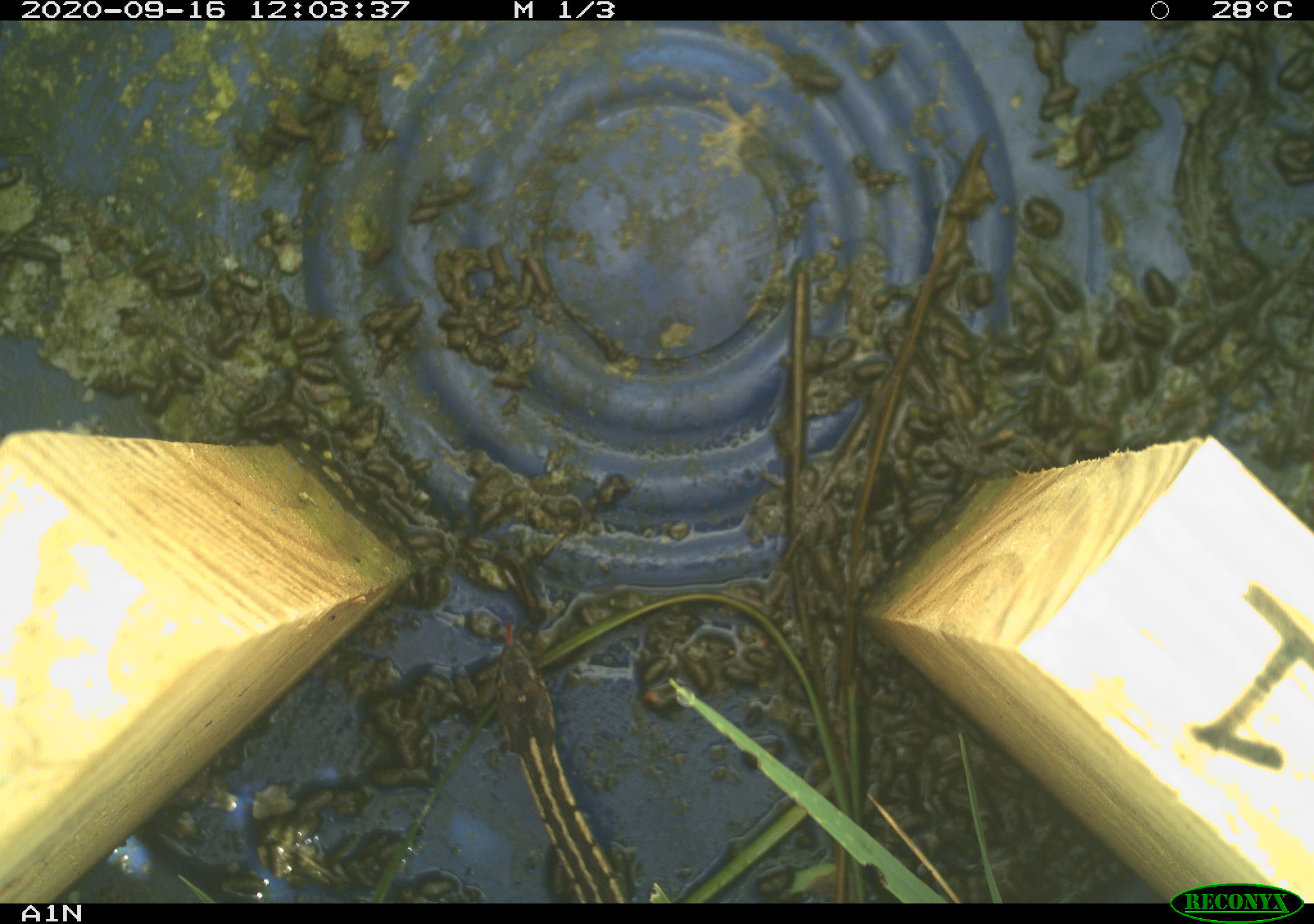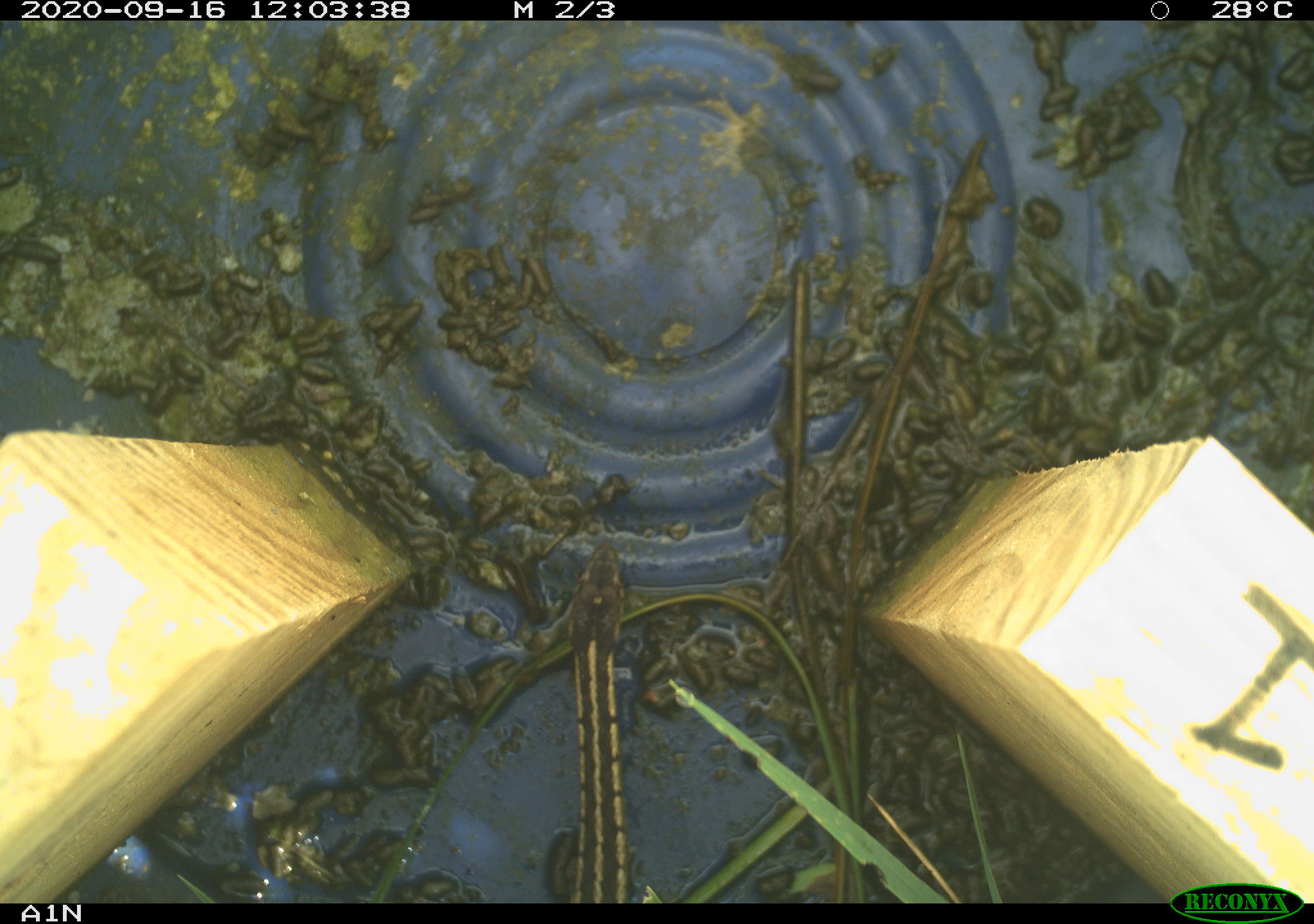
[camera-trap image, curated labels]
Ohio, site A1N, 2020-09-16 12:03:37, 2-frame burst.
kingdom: Animalia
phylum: Chordata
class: Reptilia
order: Squamata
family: Colubridae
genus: Thamnophis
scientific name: Thamnophis sirtalis sirtalis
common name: eastern gartersnake